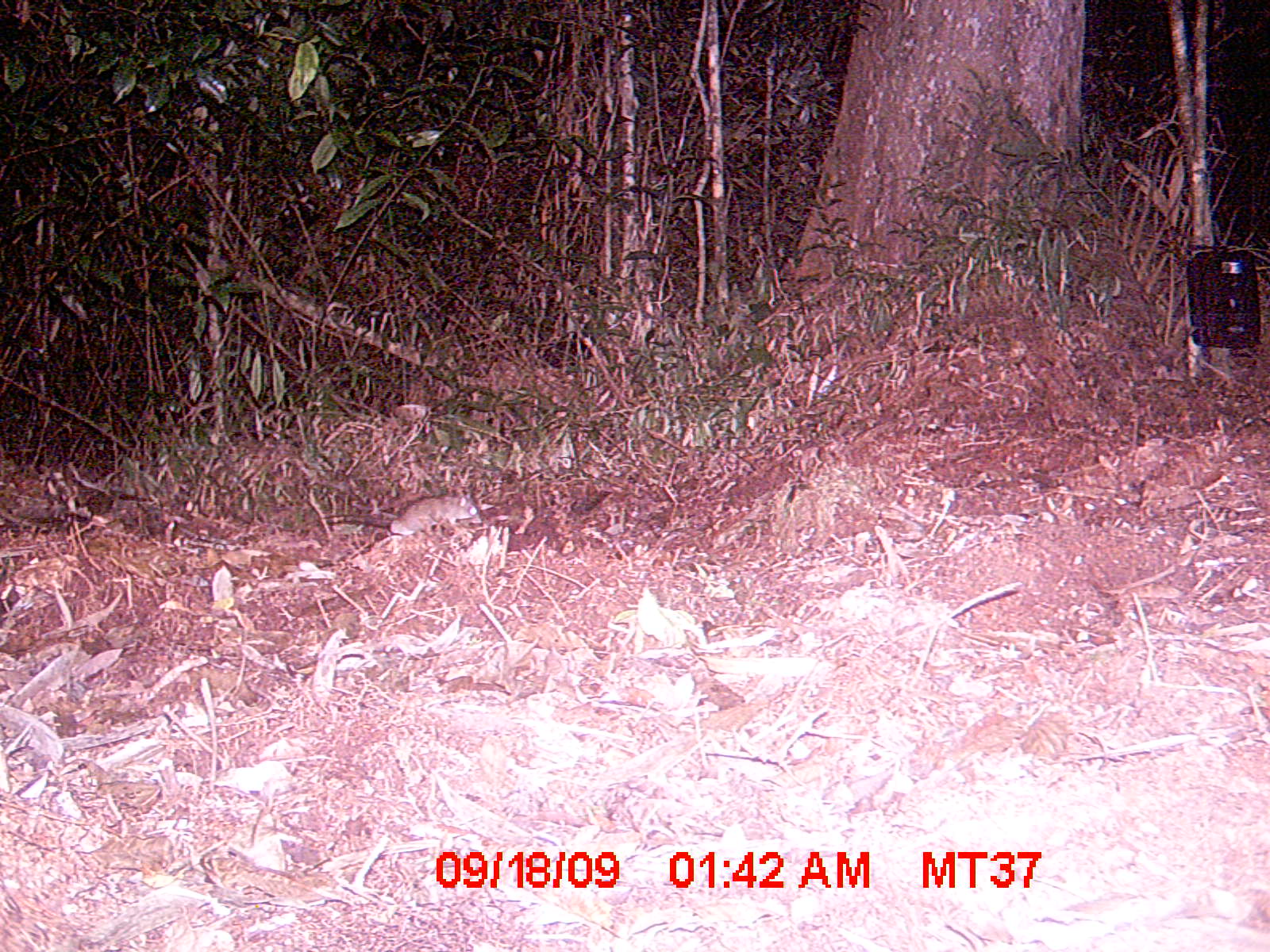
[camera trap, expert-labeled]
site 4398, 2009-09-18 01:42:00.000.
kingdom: Animalia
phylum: Chordata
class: Mammalia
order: Rodentia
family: Nesomyidae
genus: Eliurus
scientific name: Eliurus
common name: eliurus rat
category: eliurus sp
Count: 1.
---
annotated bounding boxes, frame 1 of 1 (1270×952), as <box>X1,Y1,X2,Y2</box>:
eliurus sp: <box>320,493,482,535</box>